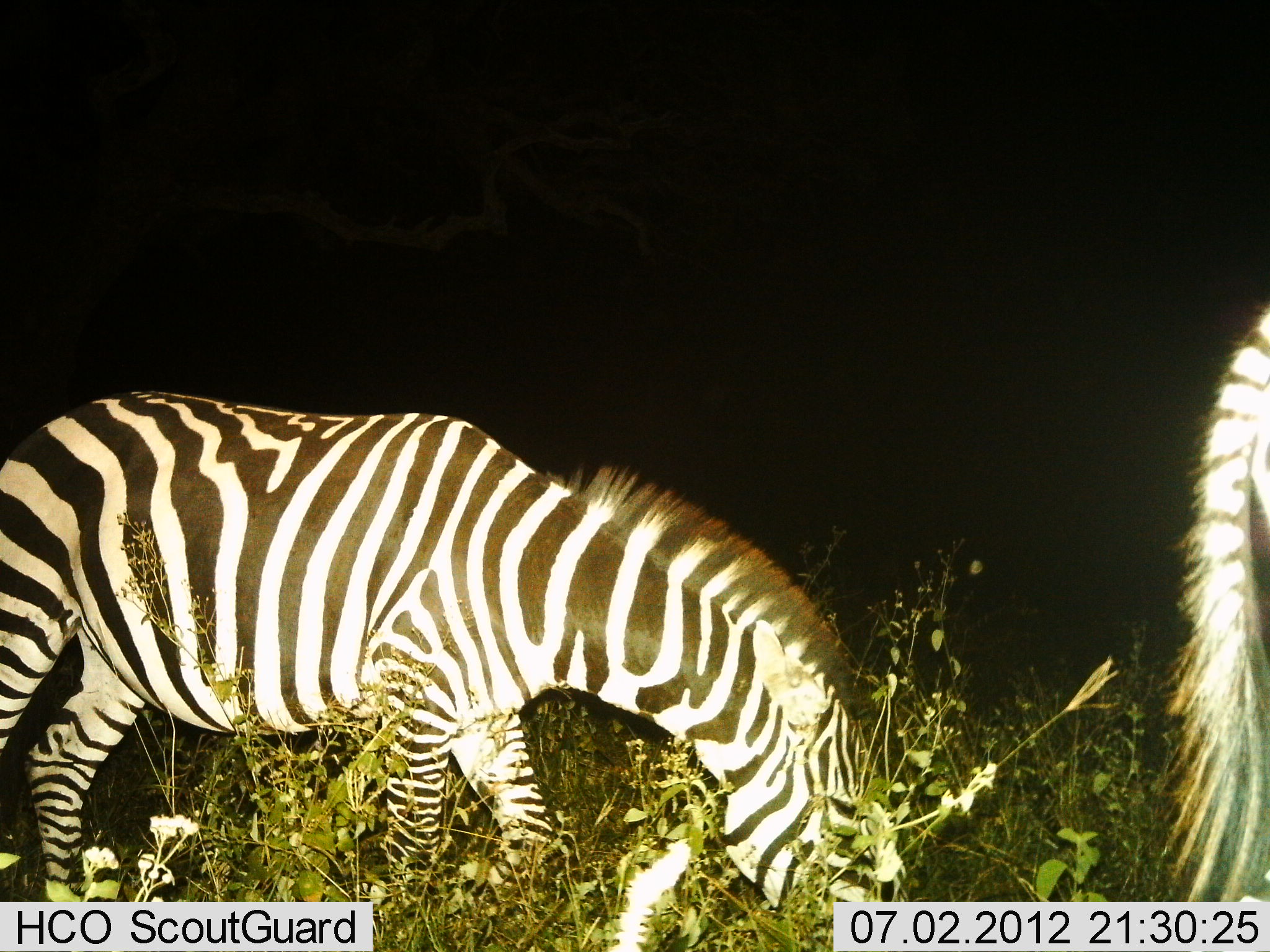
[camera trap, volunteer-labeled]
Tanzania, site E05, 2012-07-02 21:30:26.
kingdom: Animalia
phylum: Chordata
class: Mammalia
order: Perissodactyla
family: Equidae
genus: Equus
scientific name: Equus quagga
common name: plains zebra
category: zebra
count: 2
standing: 40%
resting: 0%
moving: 20%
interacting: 0%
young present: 0%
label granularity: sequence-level